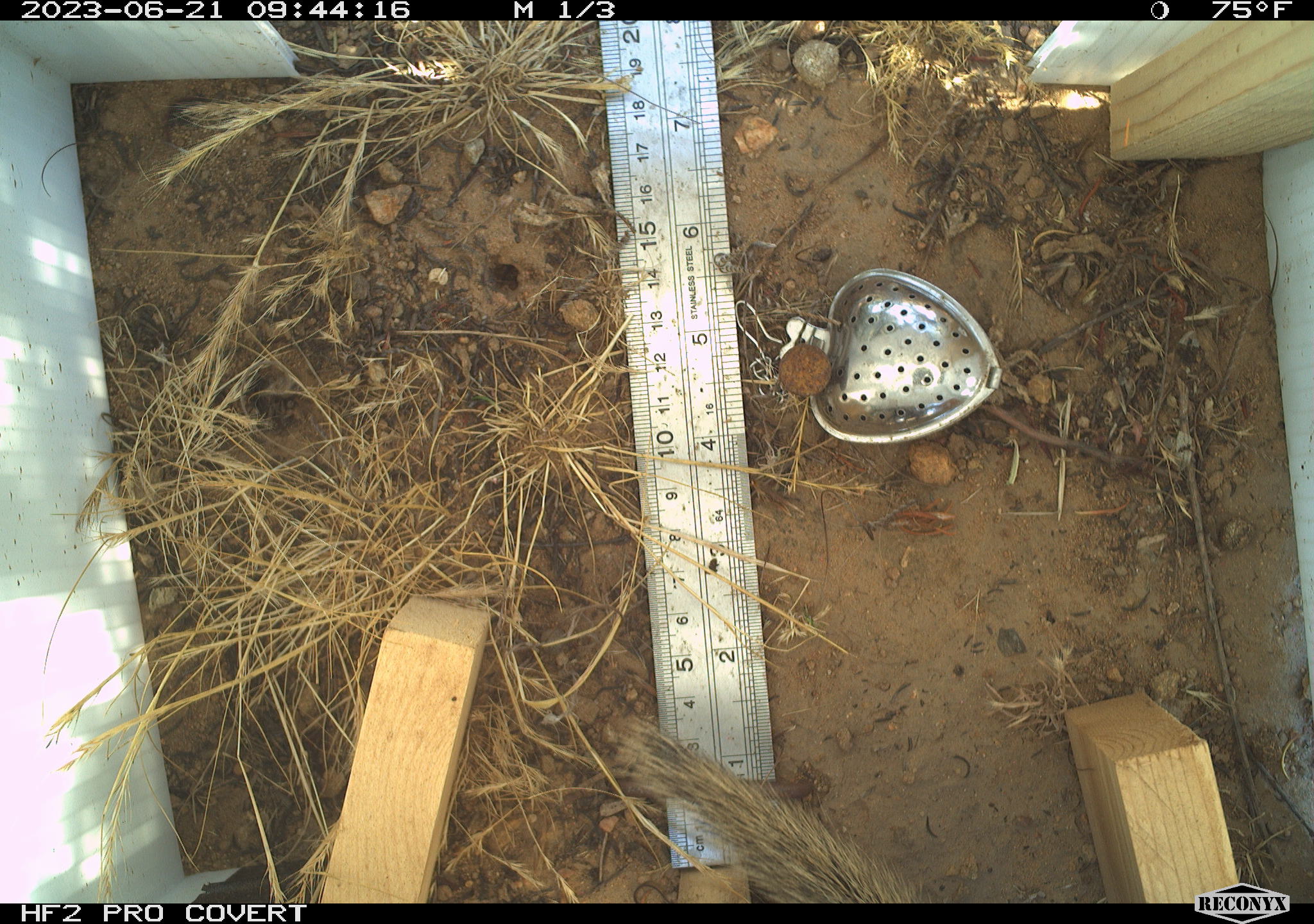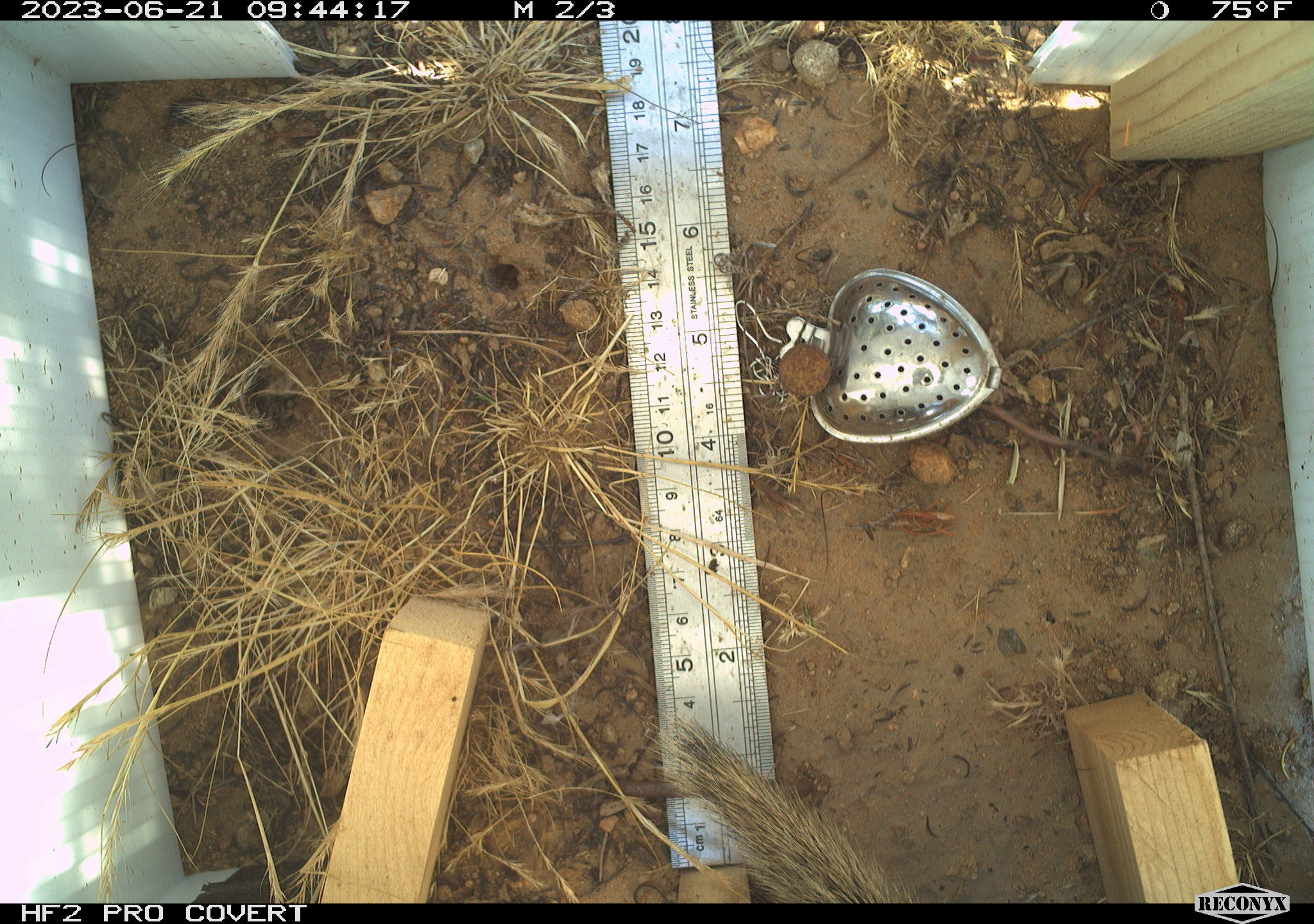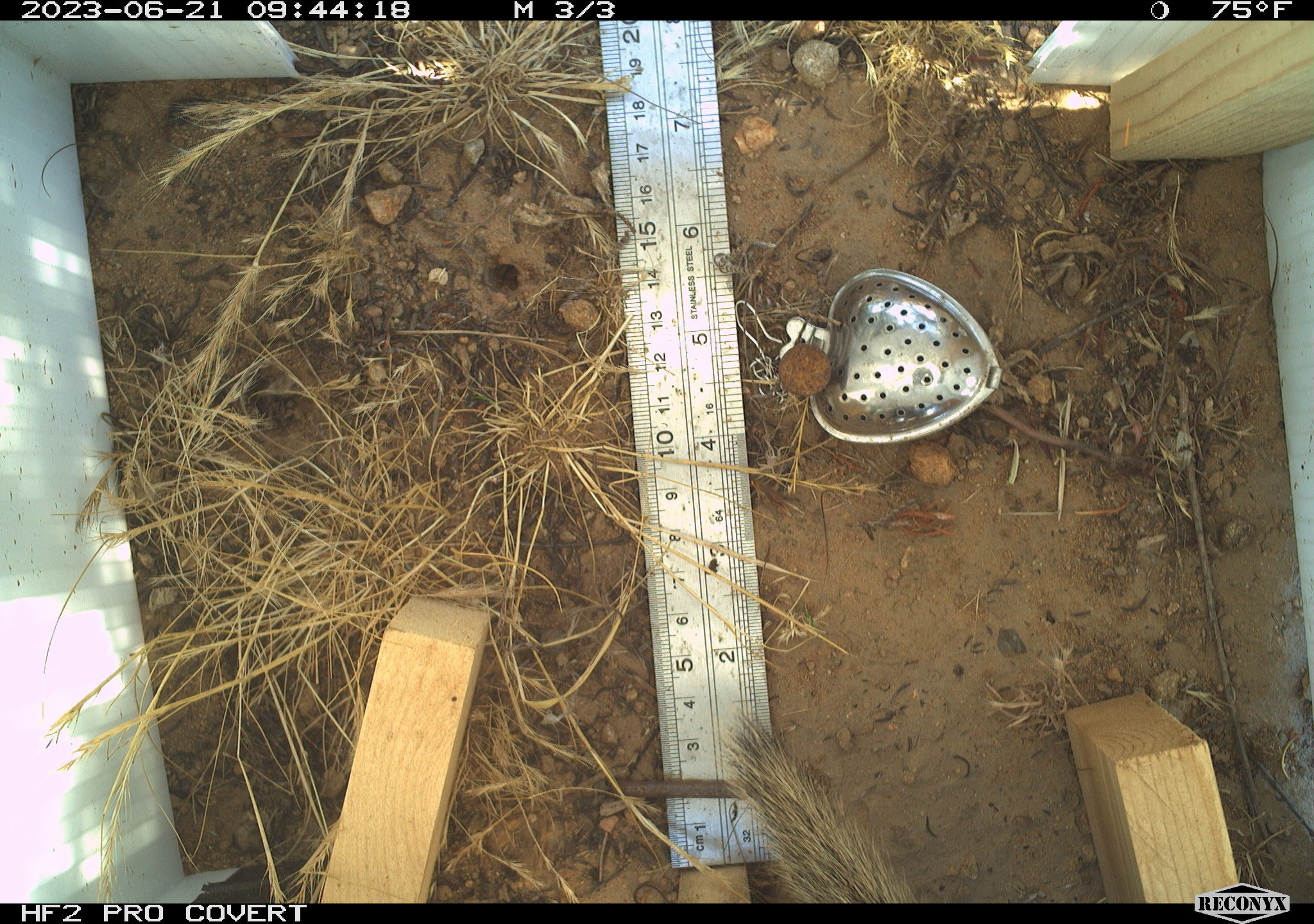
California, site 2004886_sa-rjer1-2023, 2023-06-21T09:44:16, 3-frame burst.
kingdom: Animalia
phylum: Chordata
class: Mammalia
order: Rodentia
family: Sciuridae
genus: Otospermophilus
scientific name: Otospermophilus beecheyi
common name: california ground squirrel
California ground squirrel (Otospermophilus beecheyi).